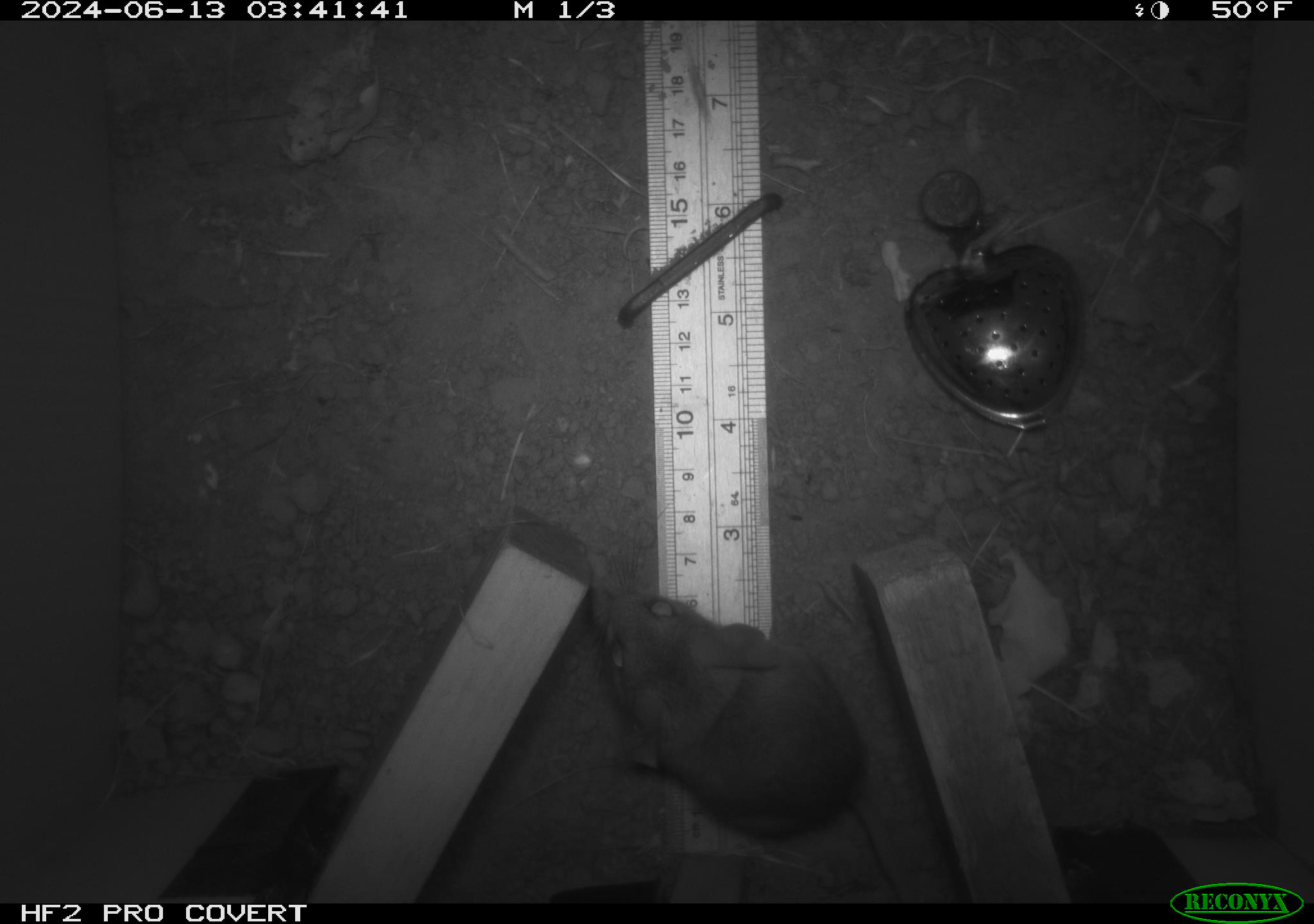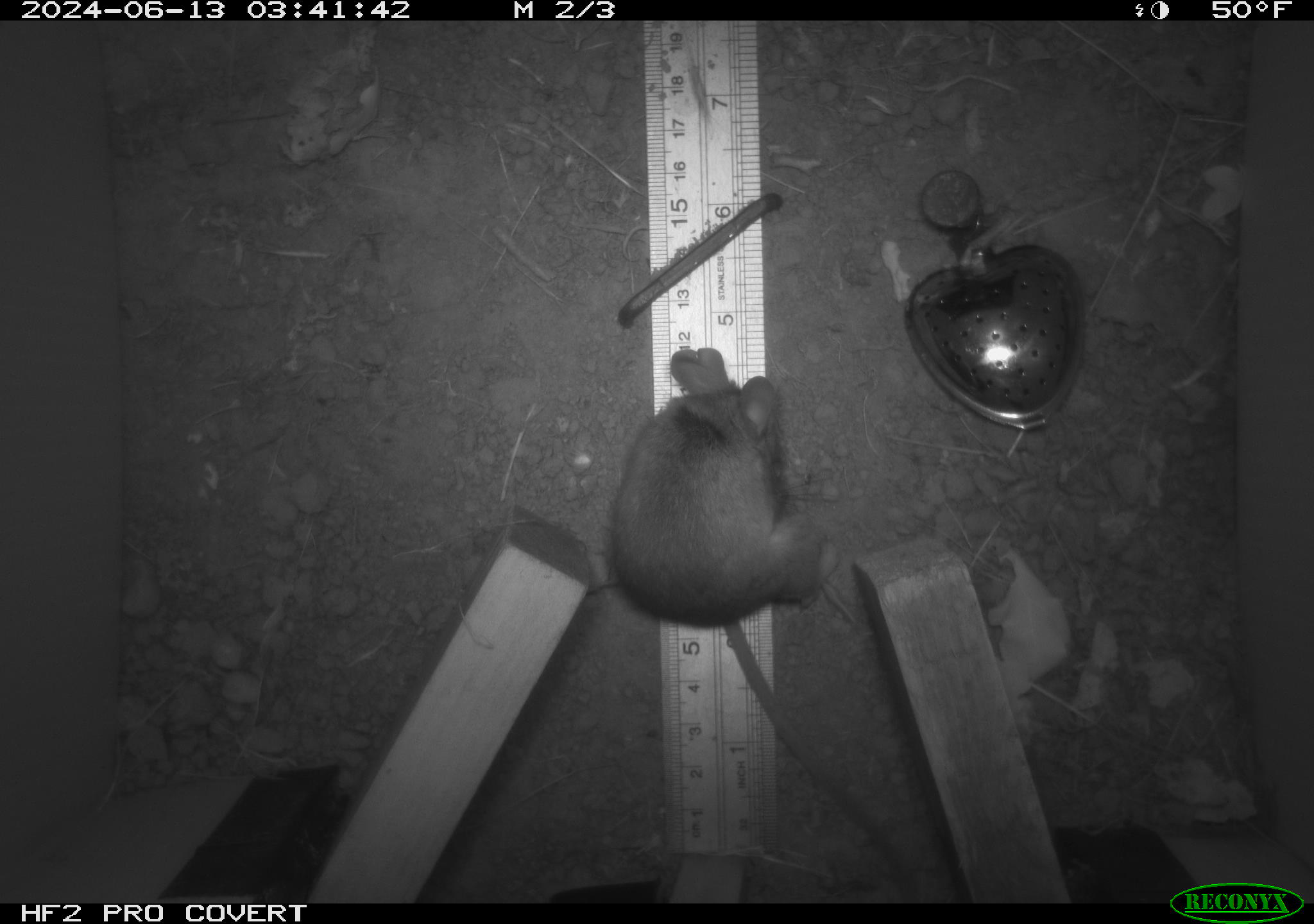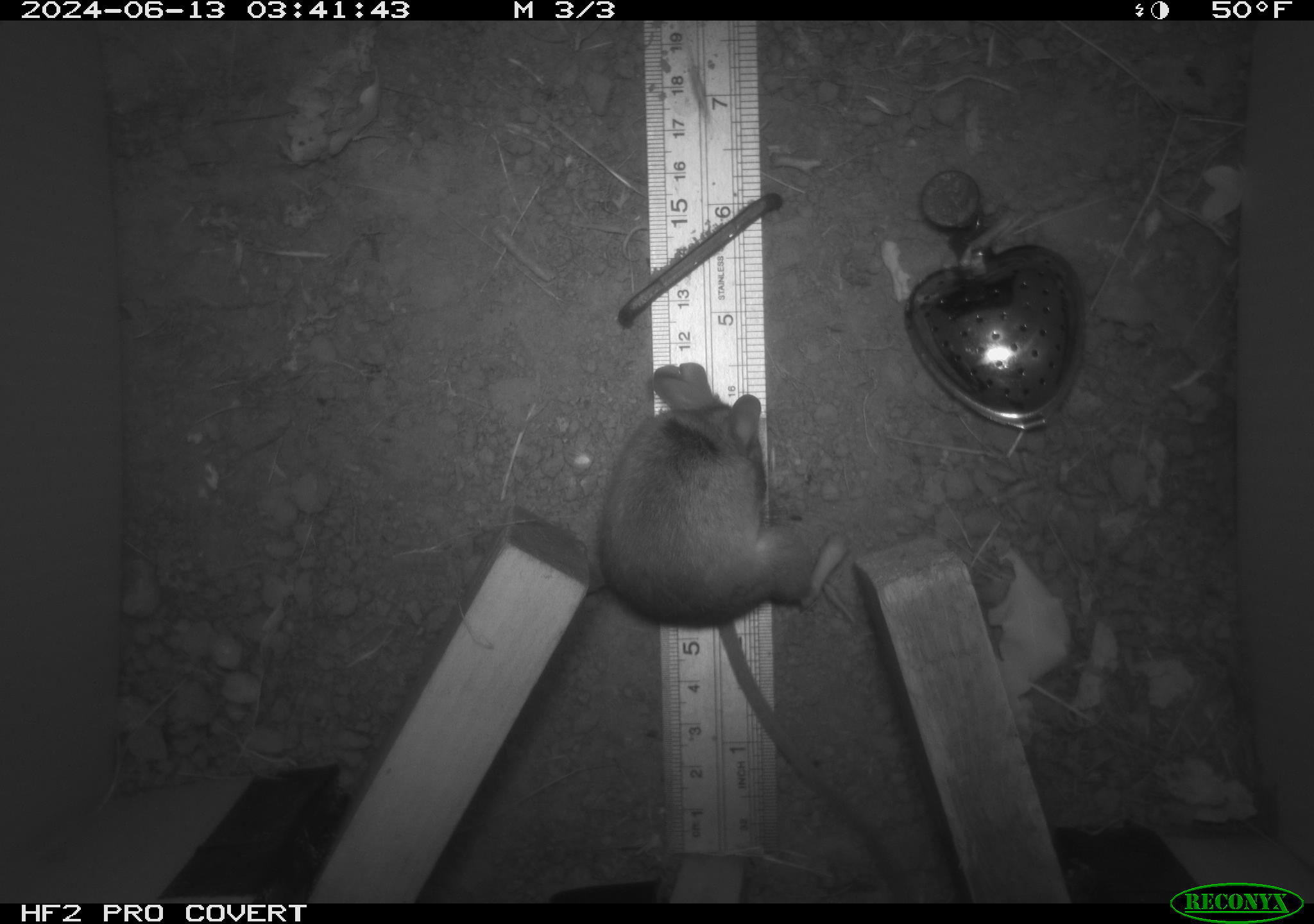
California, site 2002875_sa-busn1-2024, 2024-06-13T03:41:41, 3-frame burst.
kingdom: Animalia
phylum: Chordata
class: Mammalia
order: Rodentia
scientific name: Rodentia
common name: rodent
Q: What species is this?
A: Rodent (Rodentia).